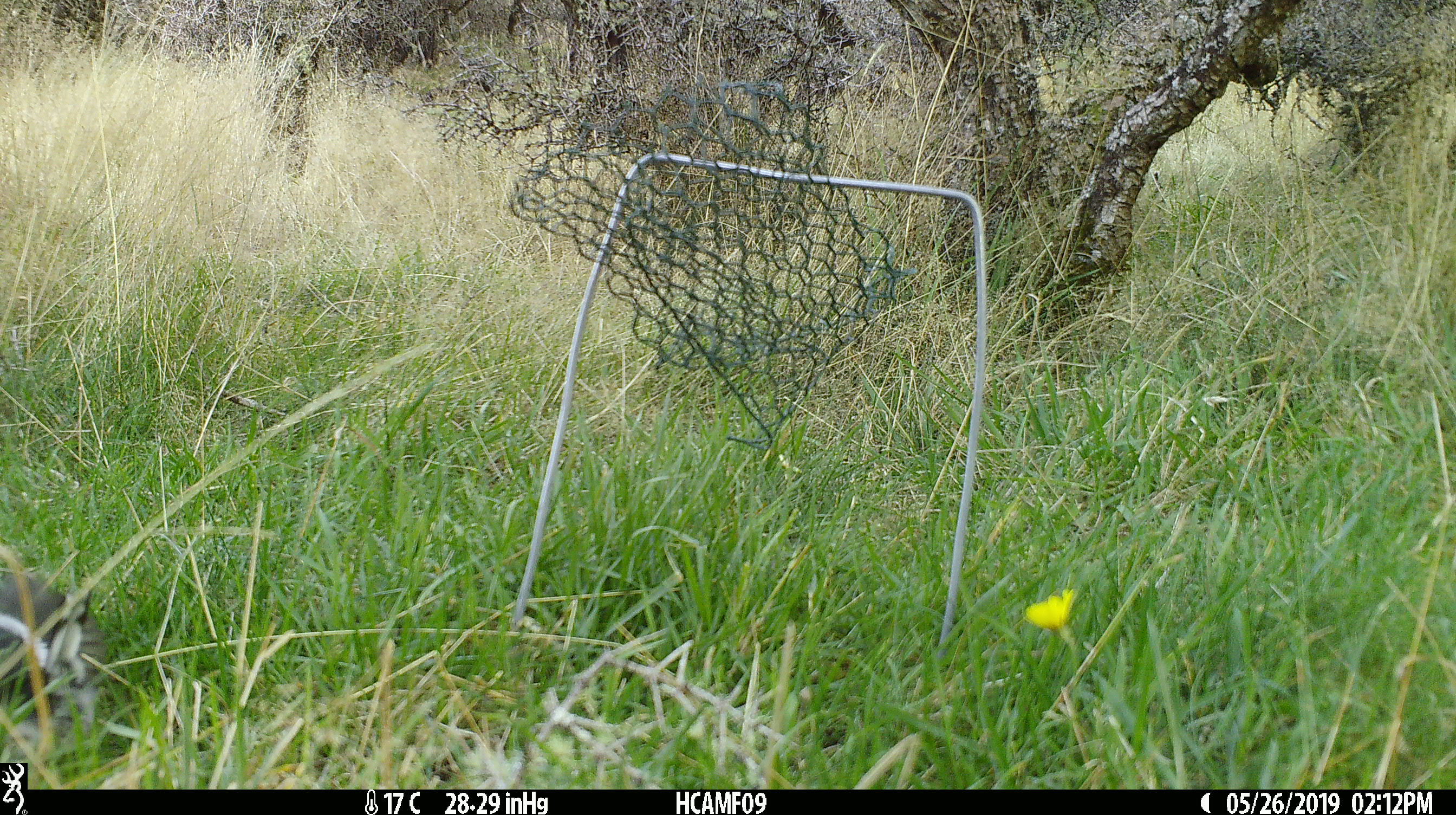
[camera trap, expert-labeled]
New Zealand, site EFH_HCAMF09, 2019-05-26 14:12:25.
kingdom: Animalia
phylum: Chordata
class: Aves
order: Passeriformes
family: Petroicidae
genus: Petroica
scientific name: Petroica macrocephala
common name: tomtit